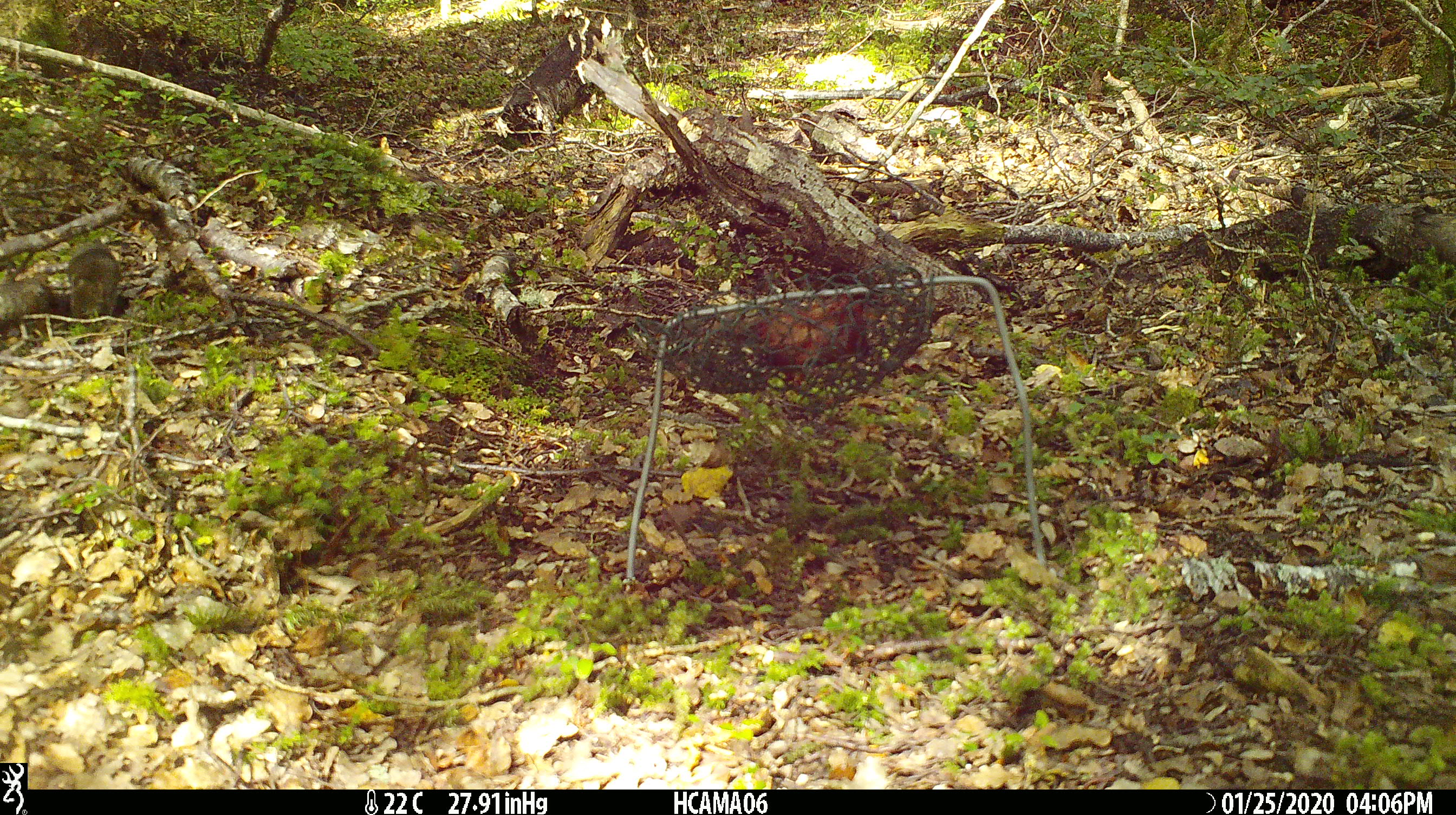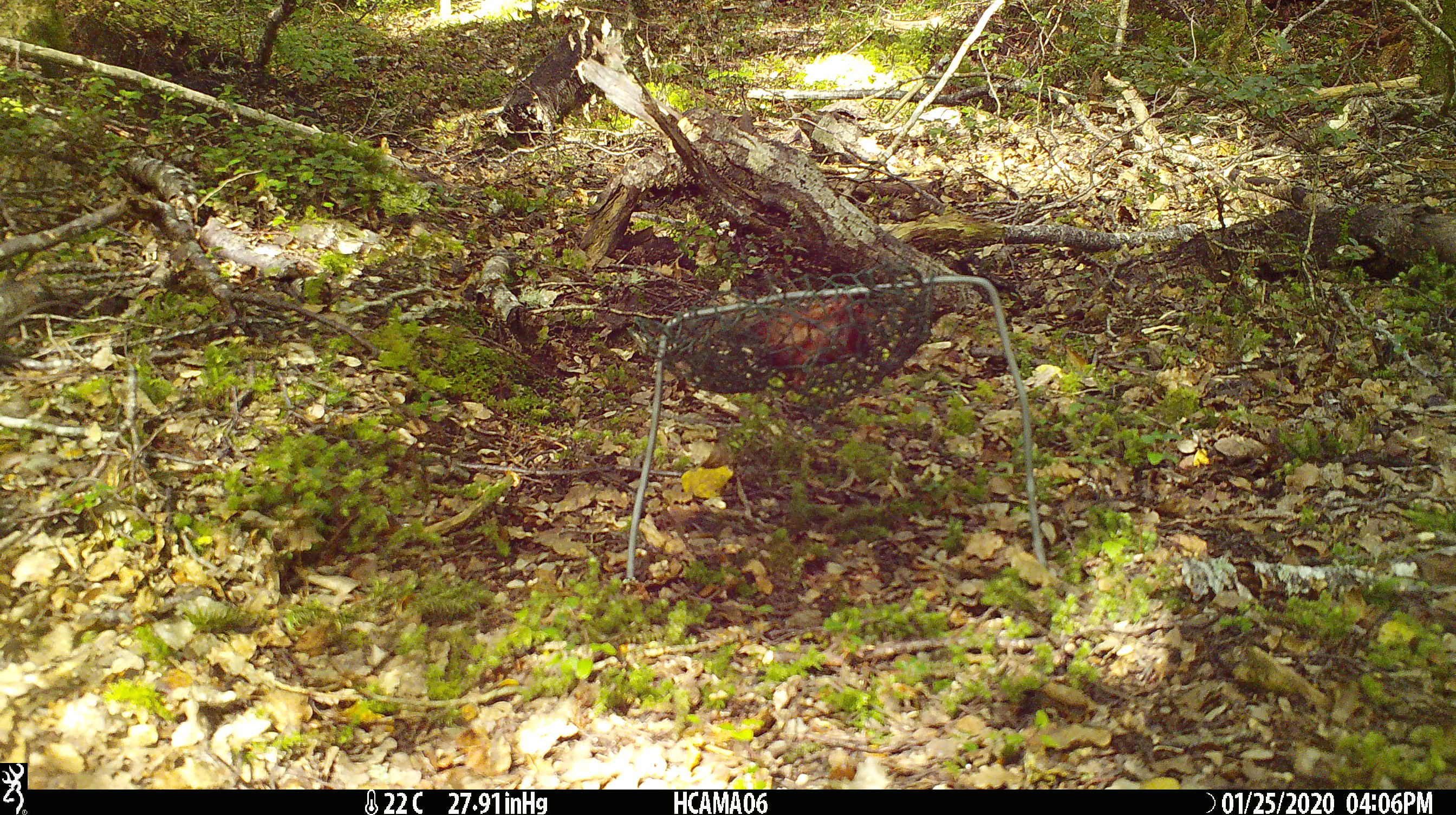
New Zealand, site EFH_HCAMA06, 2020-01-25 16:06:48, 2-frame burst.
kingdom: Animalia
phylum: Chordata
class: Mammalia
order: Rodentia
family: Muridae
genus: Mus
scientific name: Mus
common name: mouse